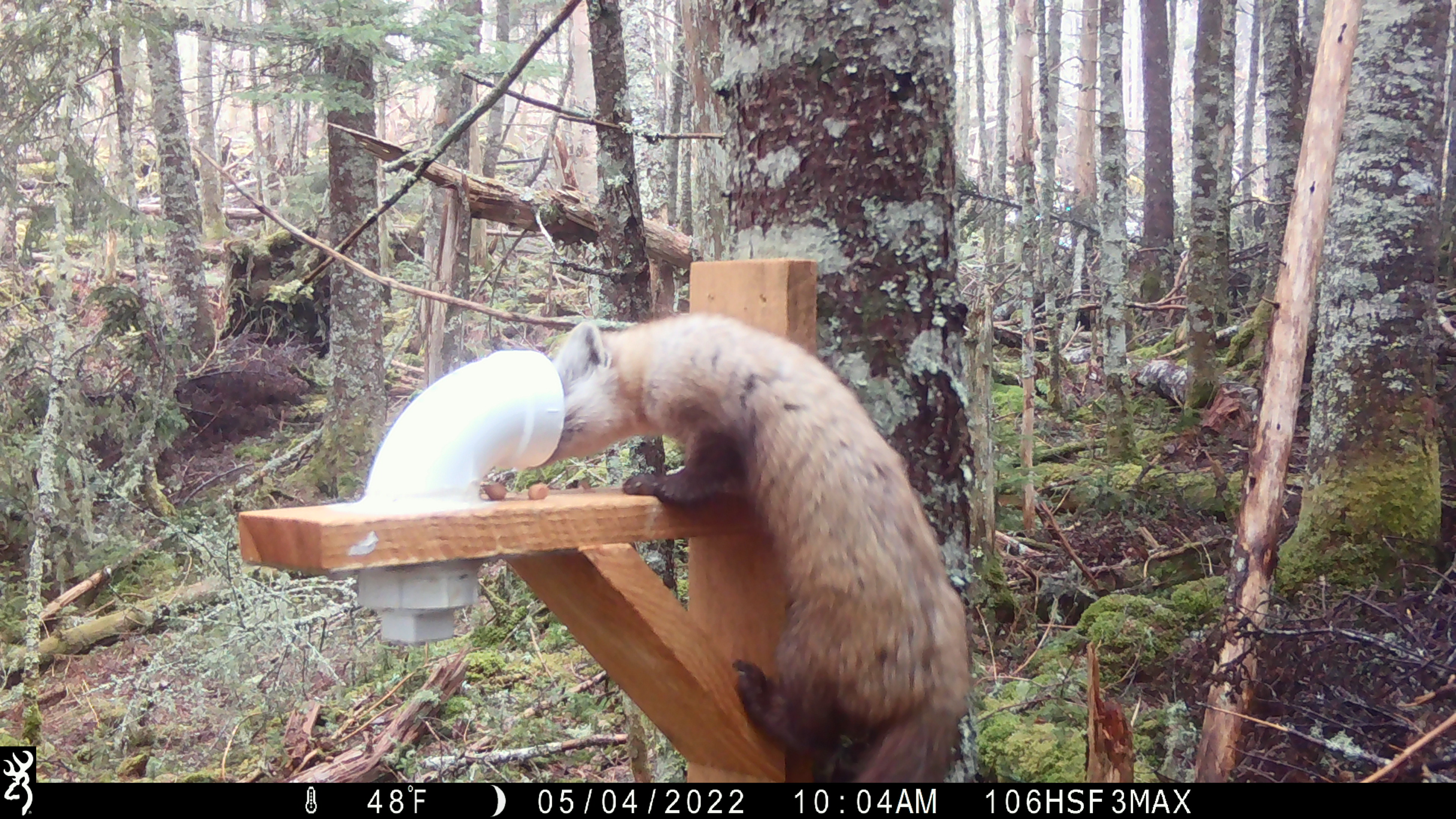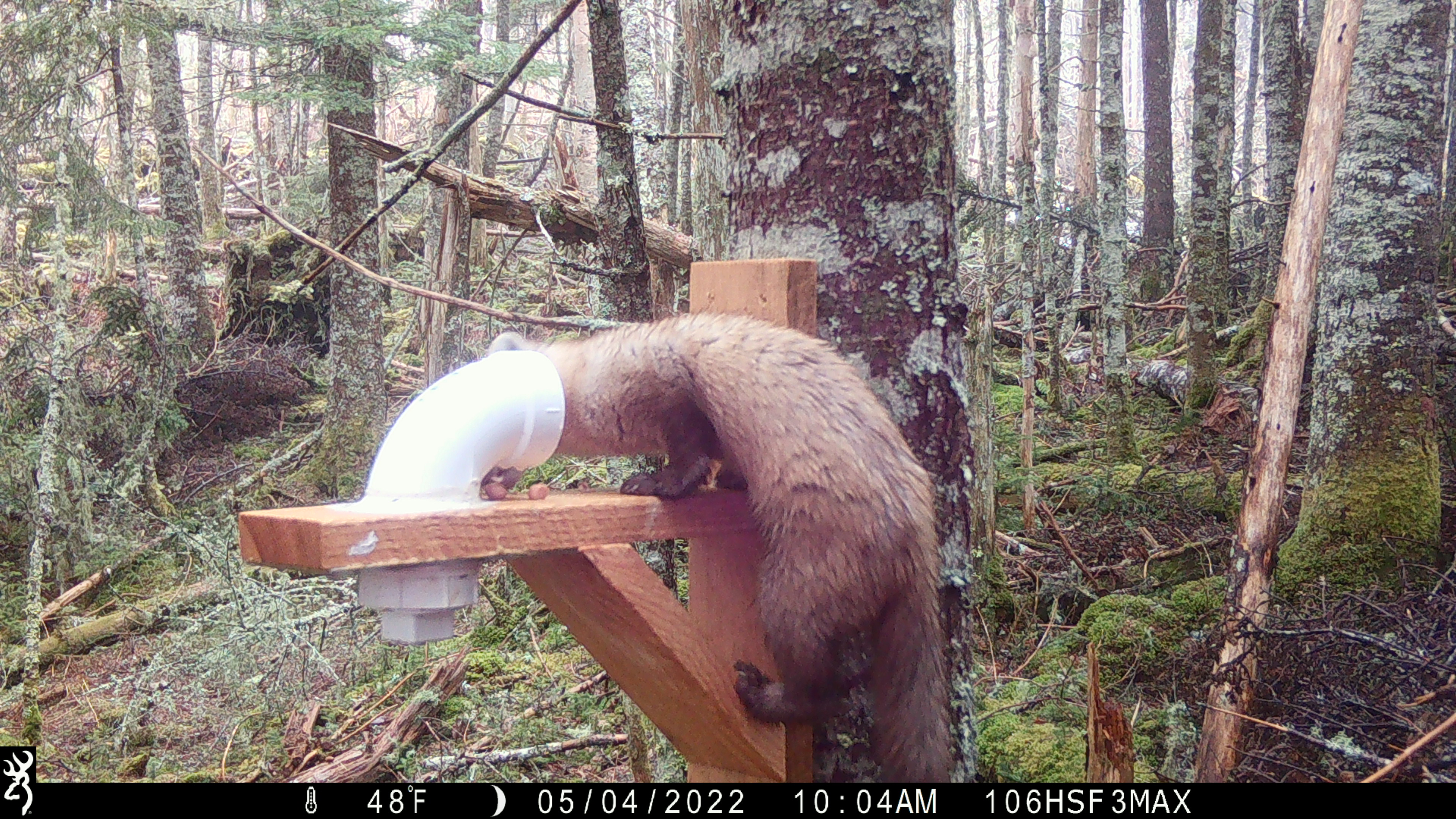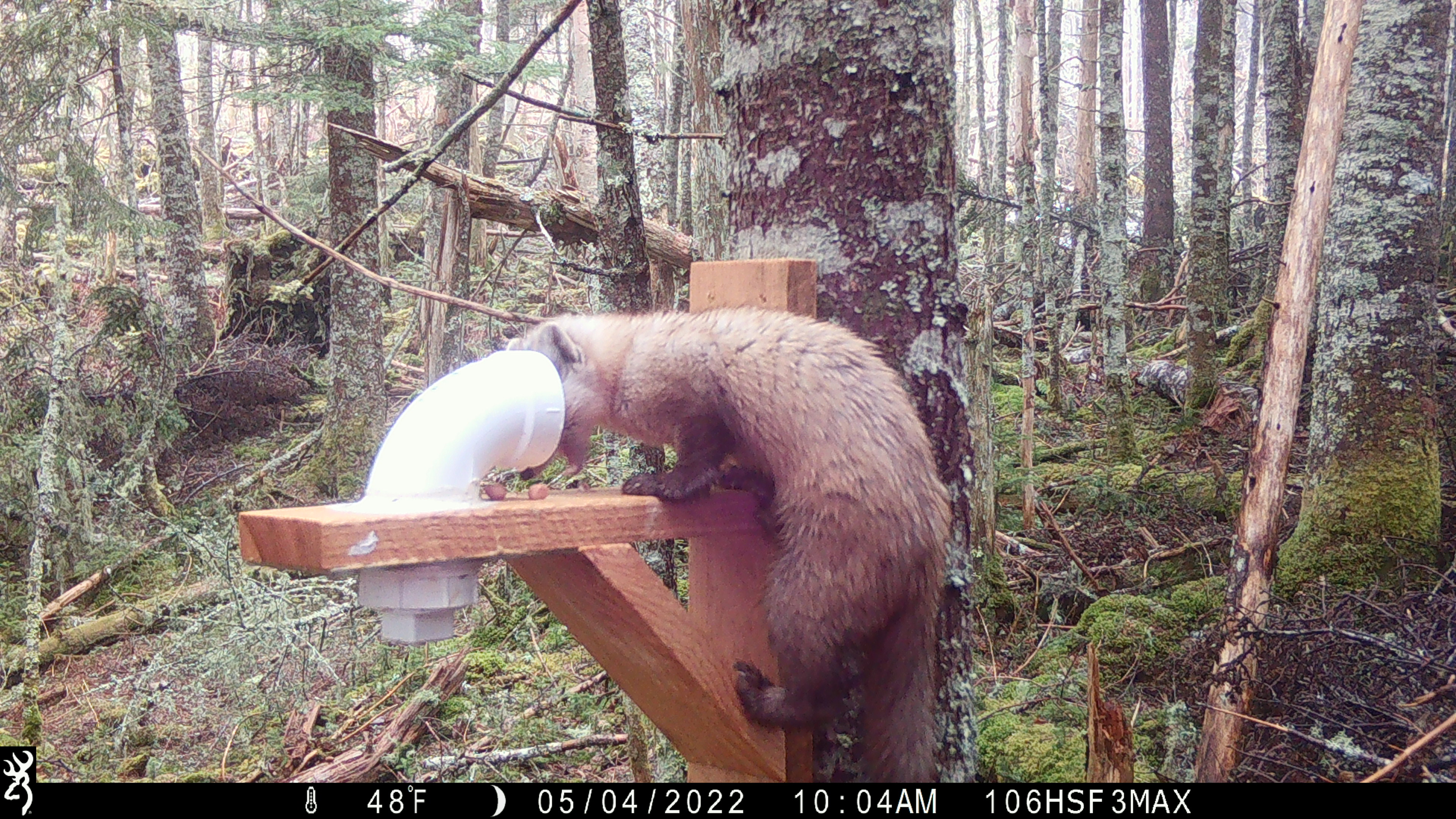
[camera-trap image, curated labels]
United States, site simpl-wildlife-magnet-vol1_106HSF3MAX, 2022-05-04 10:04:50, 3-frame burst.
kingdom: Animalia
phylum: Chordata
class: Mammalia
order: Carnivora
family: Mustelidae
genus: Martes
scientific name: Martes americana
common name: american marten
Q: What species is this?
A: American marten (Martes americana).